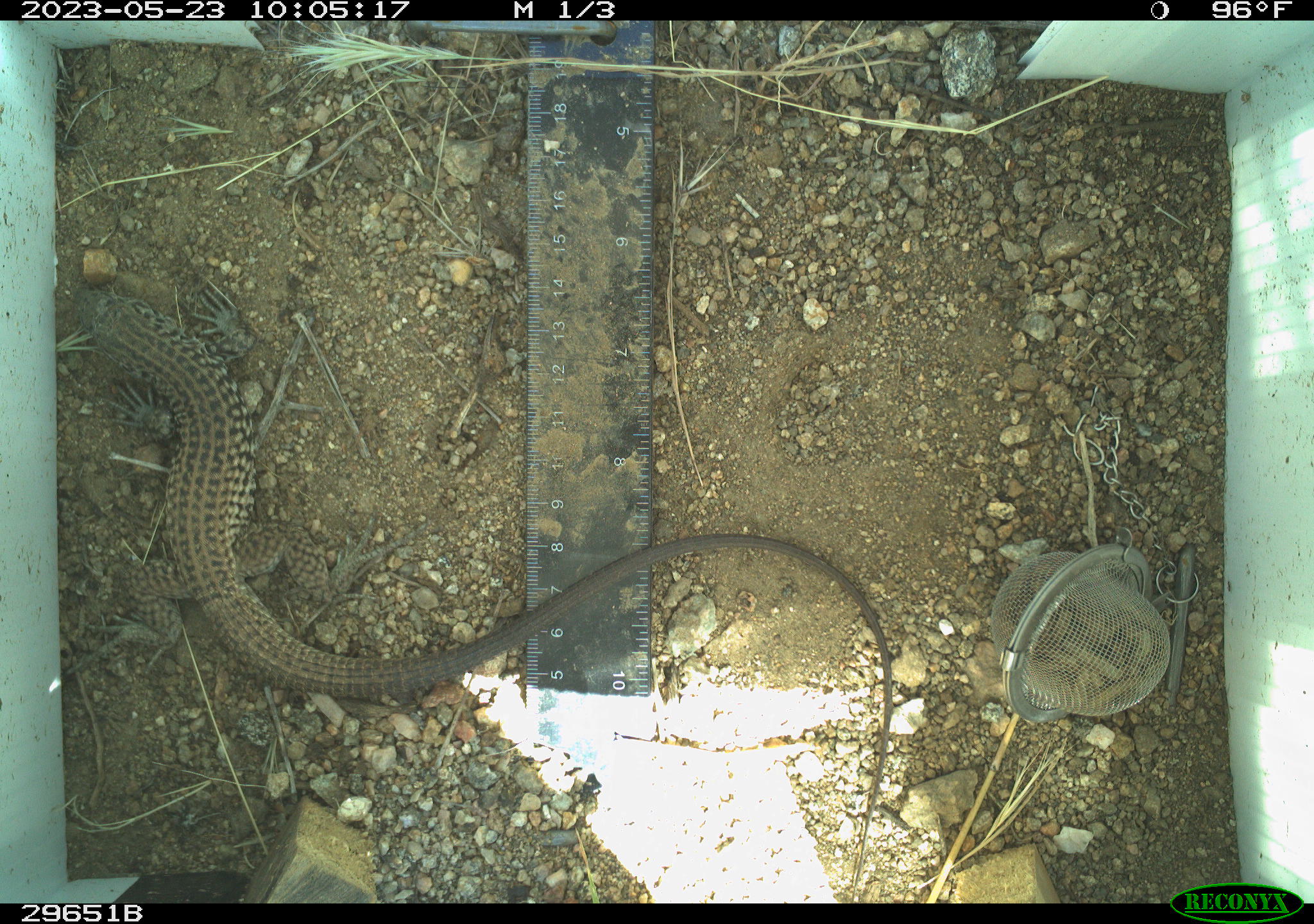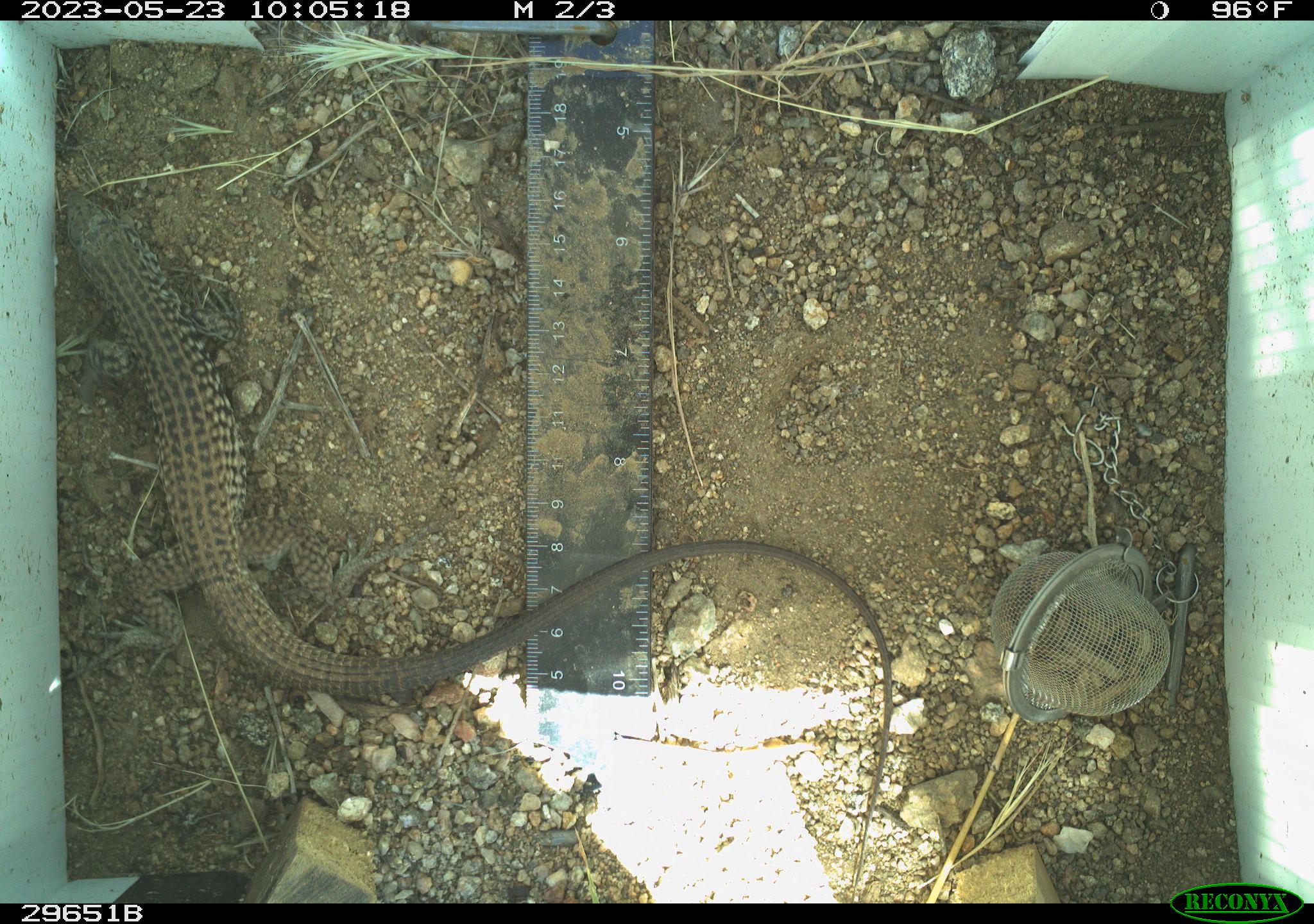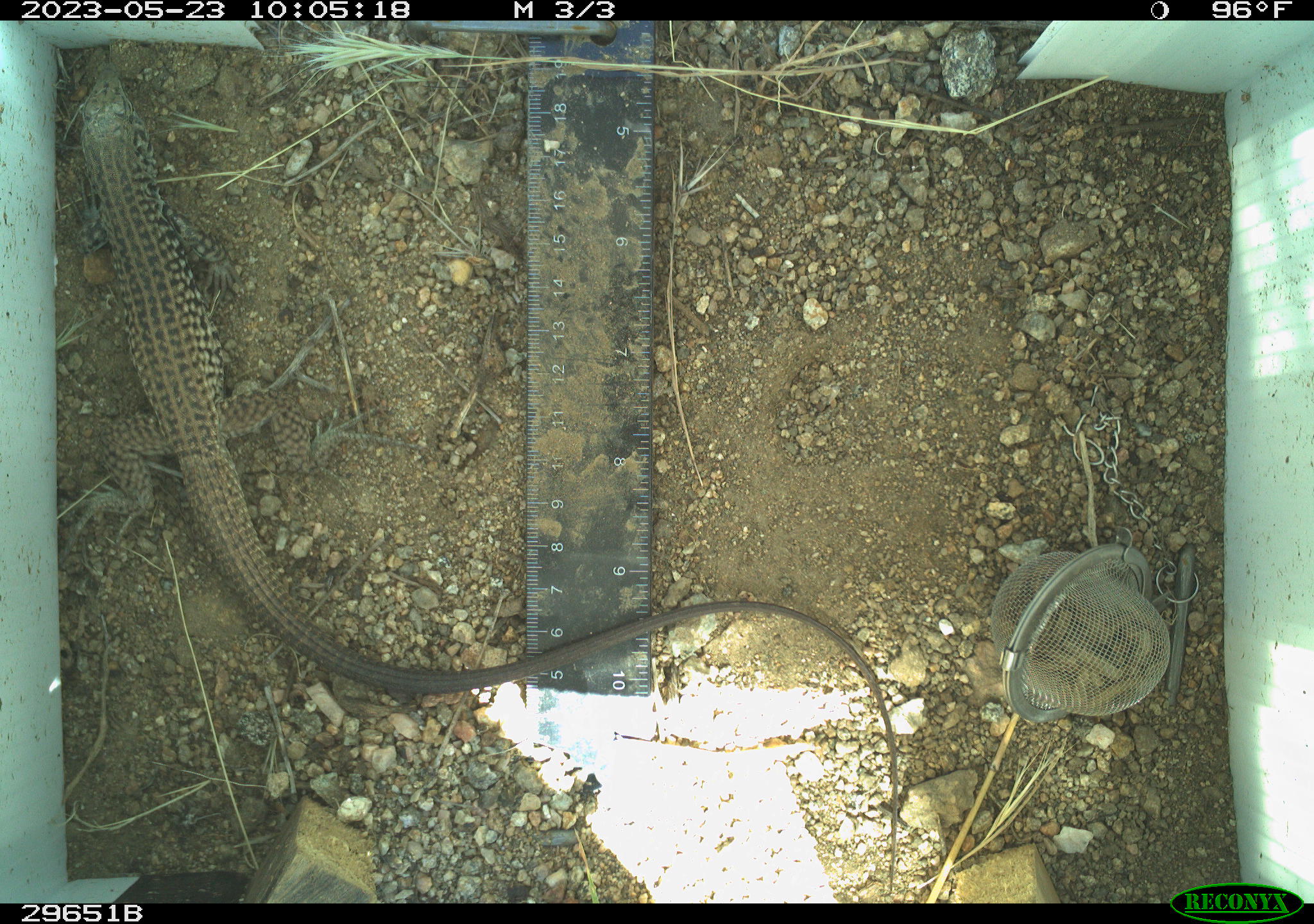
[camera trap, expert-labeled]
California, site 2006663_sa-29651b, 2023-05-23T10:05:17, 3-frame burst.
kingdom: Animalia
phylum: Chordata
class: Reptilia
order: Squamata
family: Teiidae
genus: Aspidoscelis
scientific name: Aspidoscelis tigris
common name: western whiptail